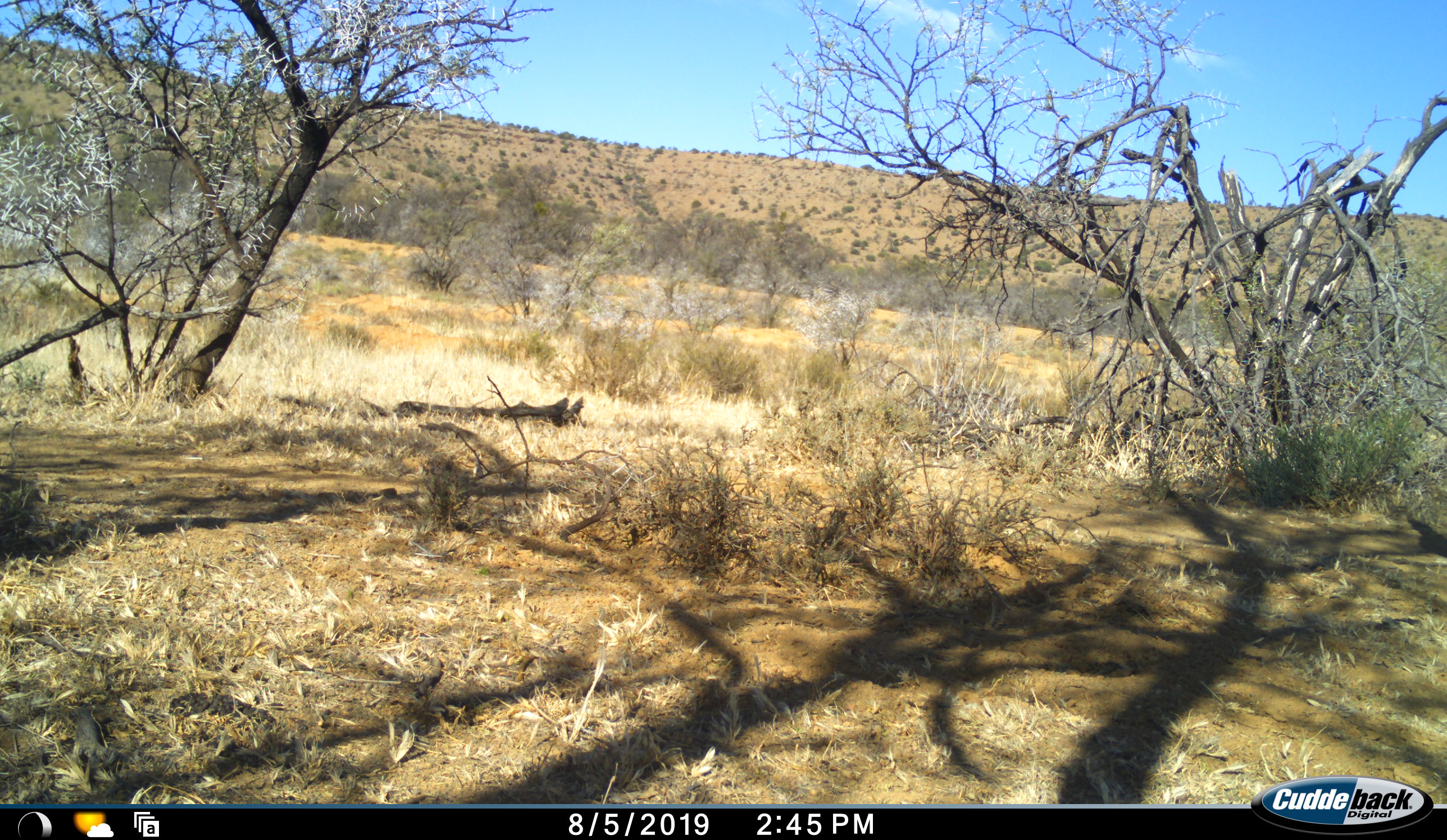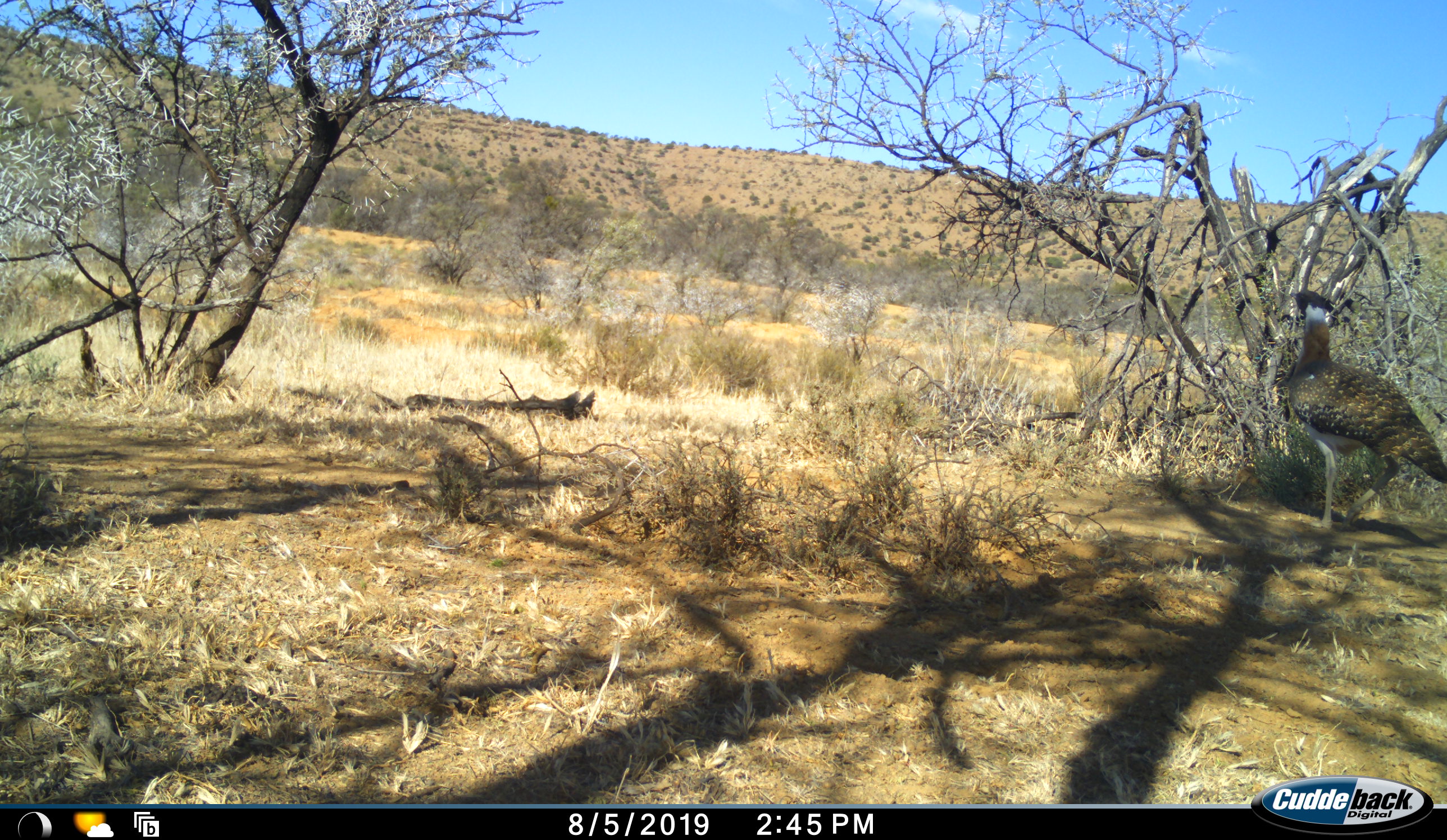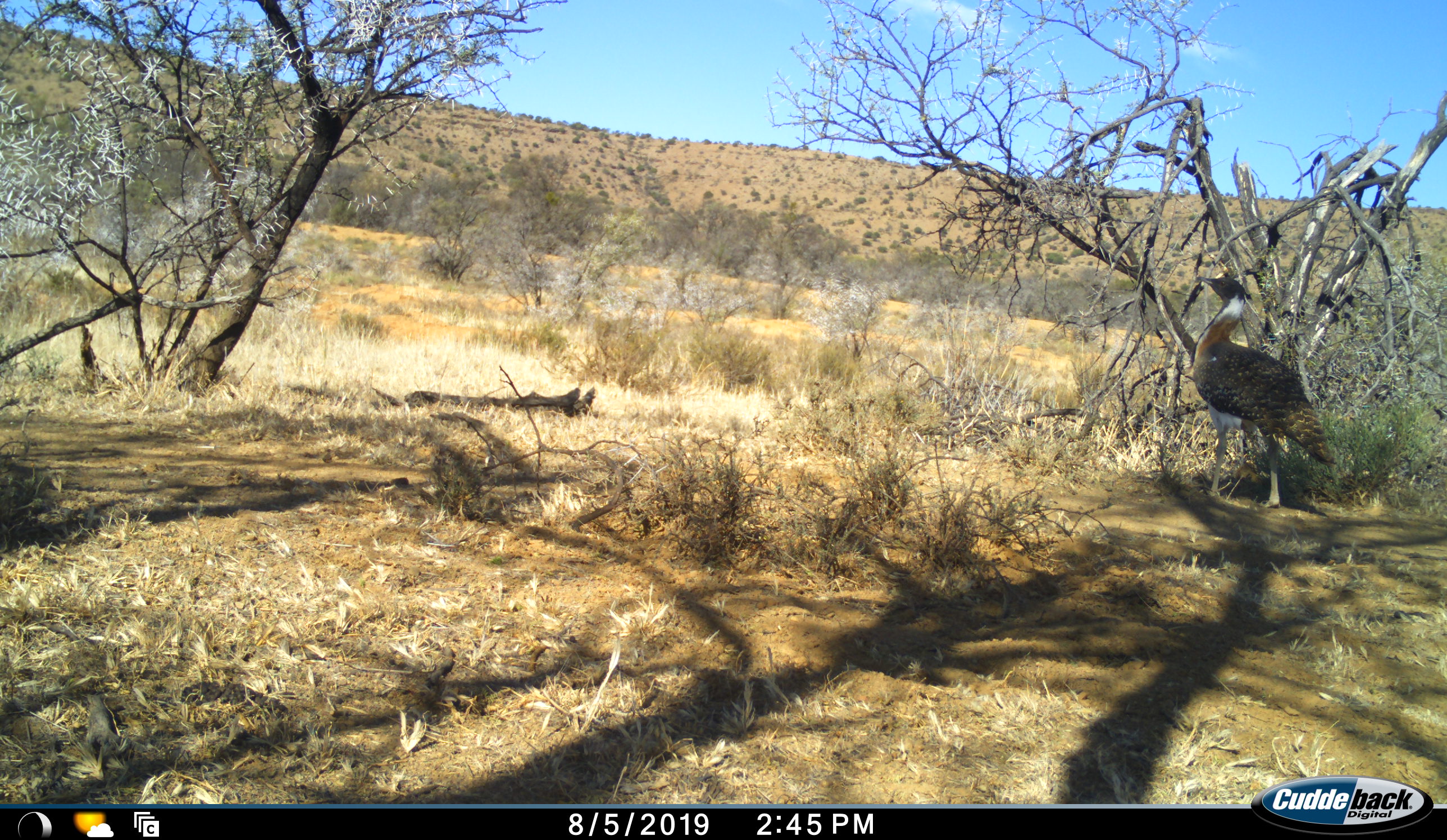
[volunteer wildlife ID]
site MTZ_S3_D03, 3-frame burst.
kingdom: Animalia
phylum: Chordata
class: Aves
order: Otidiformes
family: Otididae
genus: Neotis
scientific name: Neotis ludwigii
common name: ludwig's bustard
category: bustardludwigs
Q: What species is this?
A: Bustardludwigs (ludwig's bustard) (Neotis ludwigii).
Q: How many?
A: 1.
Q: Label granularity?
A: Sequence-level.